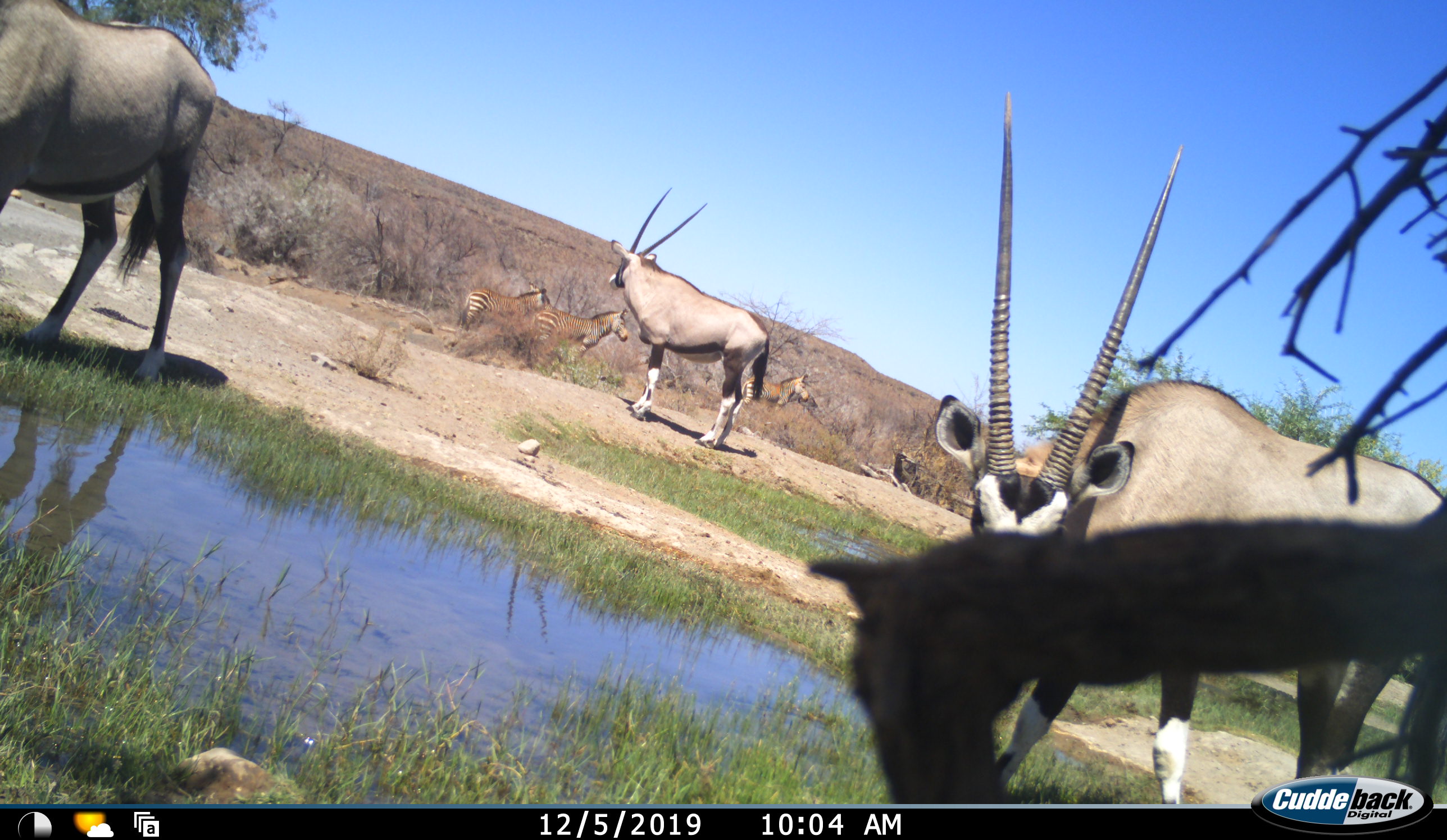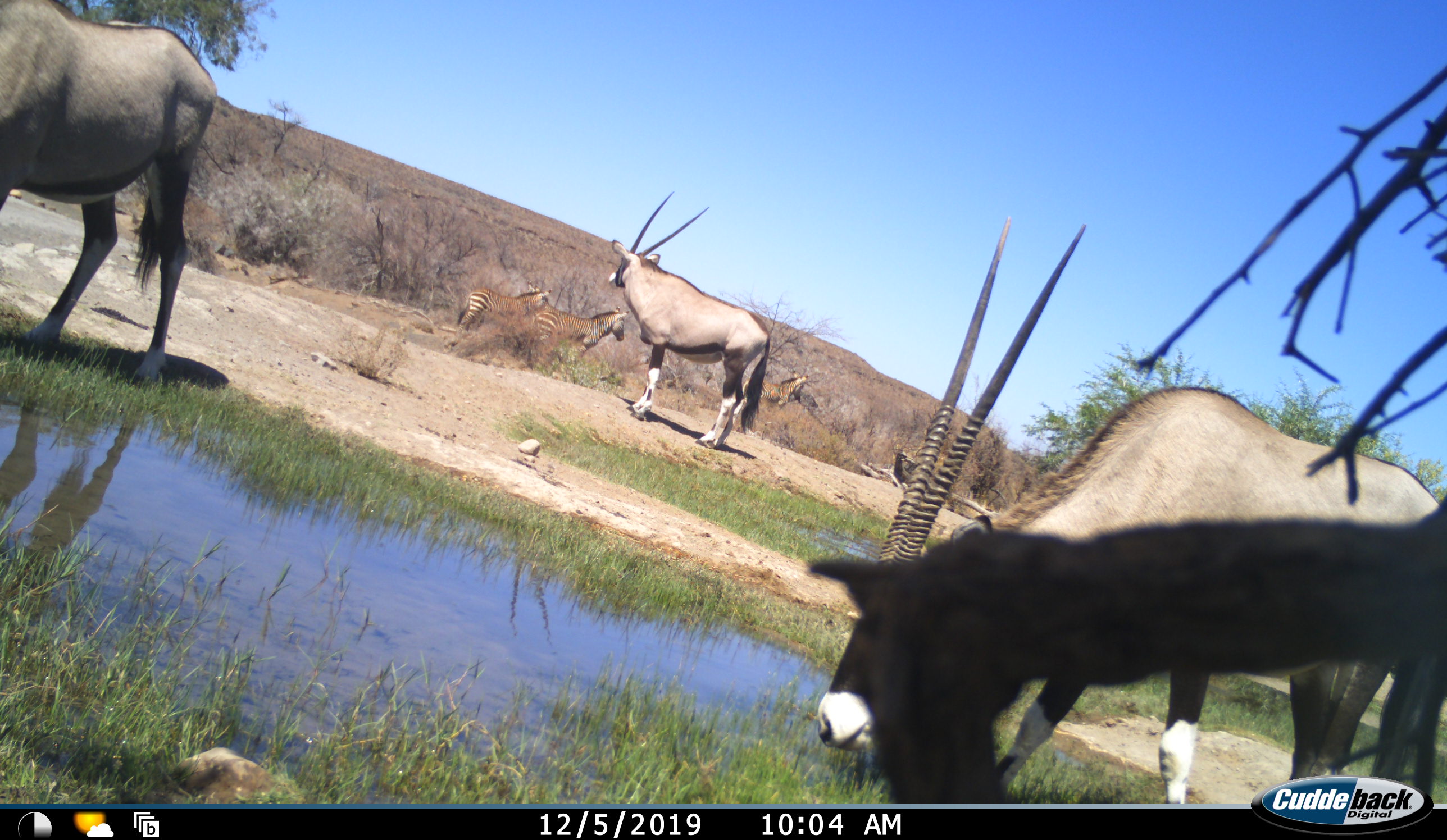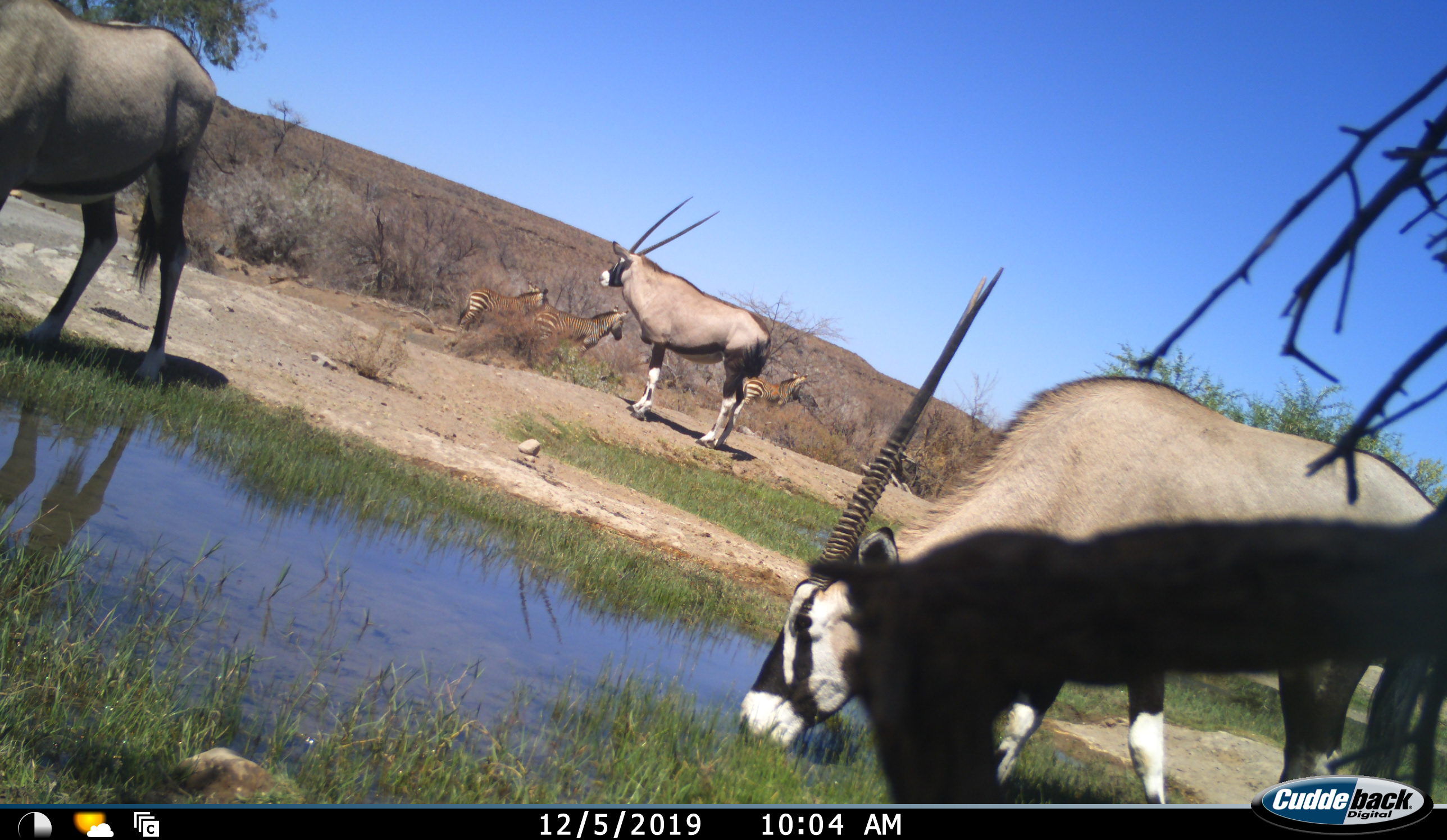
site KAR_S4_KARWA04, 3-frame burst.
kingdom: Animalia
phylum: Chordata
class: Mammalia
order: Artiodactyla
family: Bovidae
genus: Oryx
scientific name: Oryx gazella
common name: gemsbok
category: oryx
Oryx (gemsbok) (Oryx gazella), count 3. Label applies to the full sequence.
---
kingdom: Animalia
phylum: Chordata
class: Mammalia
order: Perissodactyla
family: Equidae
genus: Equus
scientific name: Equus zebra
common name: mountain zebra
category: zebramountain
Zebramountain (mountain zebra) (Equus zebra), count 3. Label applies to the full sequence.